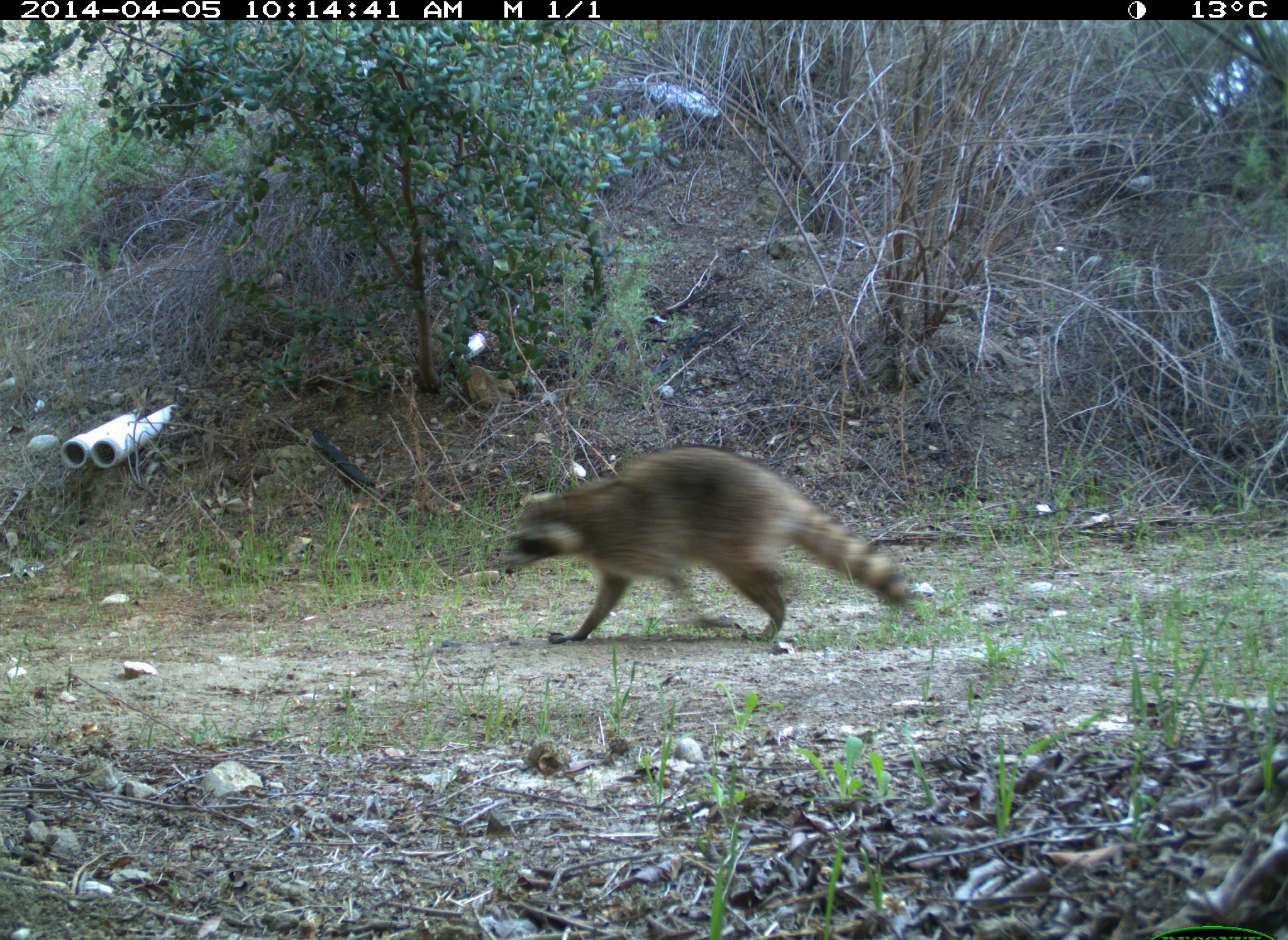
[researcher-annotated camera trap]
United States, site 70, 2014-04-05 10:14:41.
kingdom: Animalia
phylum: Chordata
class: Mammalia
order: Carnivora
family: Procyonidae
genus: Procyon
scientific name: Procyon lotor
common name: raccoon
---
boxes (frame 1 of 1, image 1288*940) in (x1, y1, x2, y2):
raccoon: (500, 444, 911, 648)